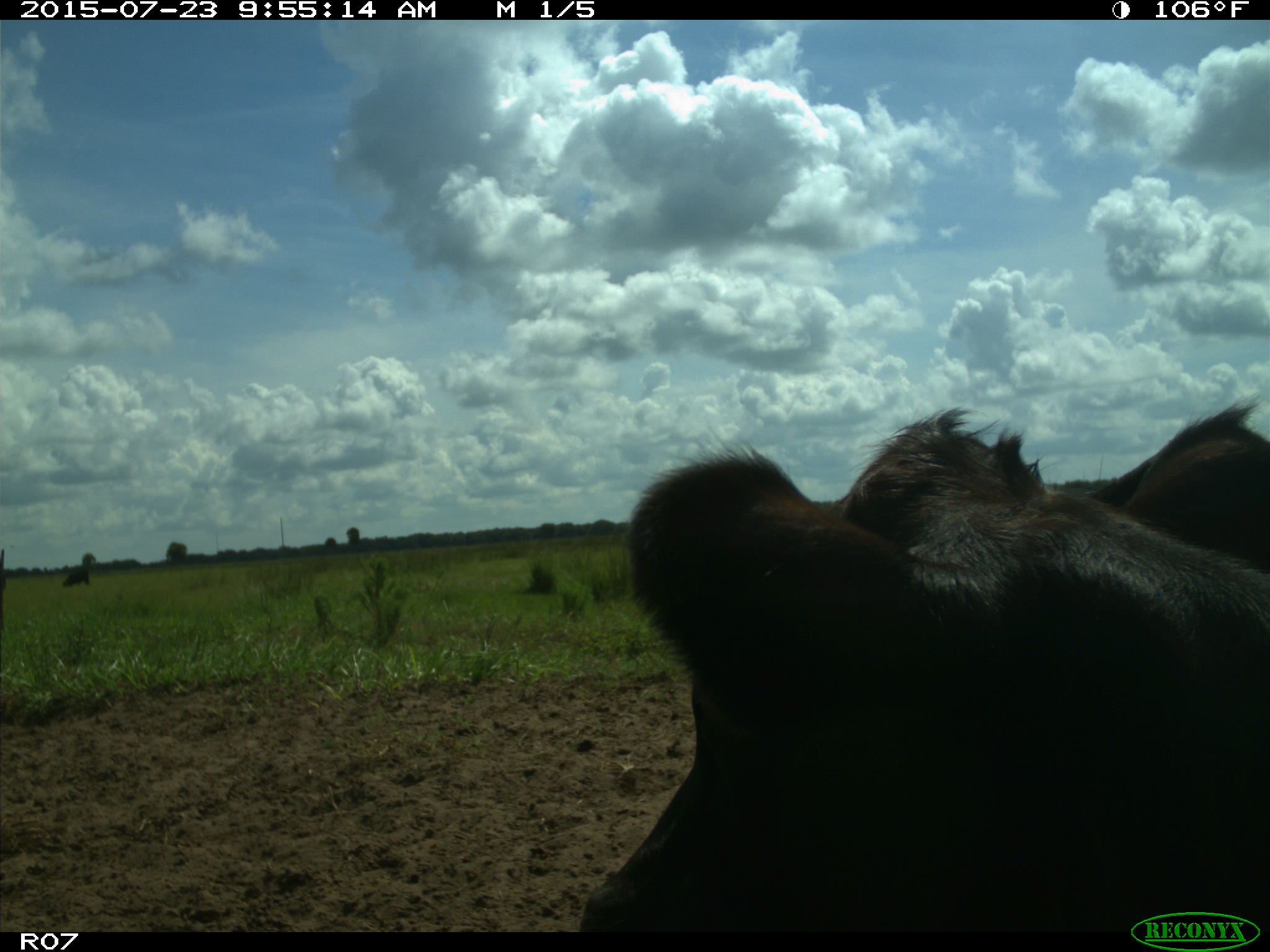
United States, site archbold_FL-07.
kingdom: Animalia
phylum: Chordata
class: Mammalia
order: Artiodactyla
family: Bovidae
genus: Bos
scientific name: Bos taurus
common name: domestic cow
Bos taurus (domestic cow).